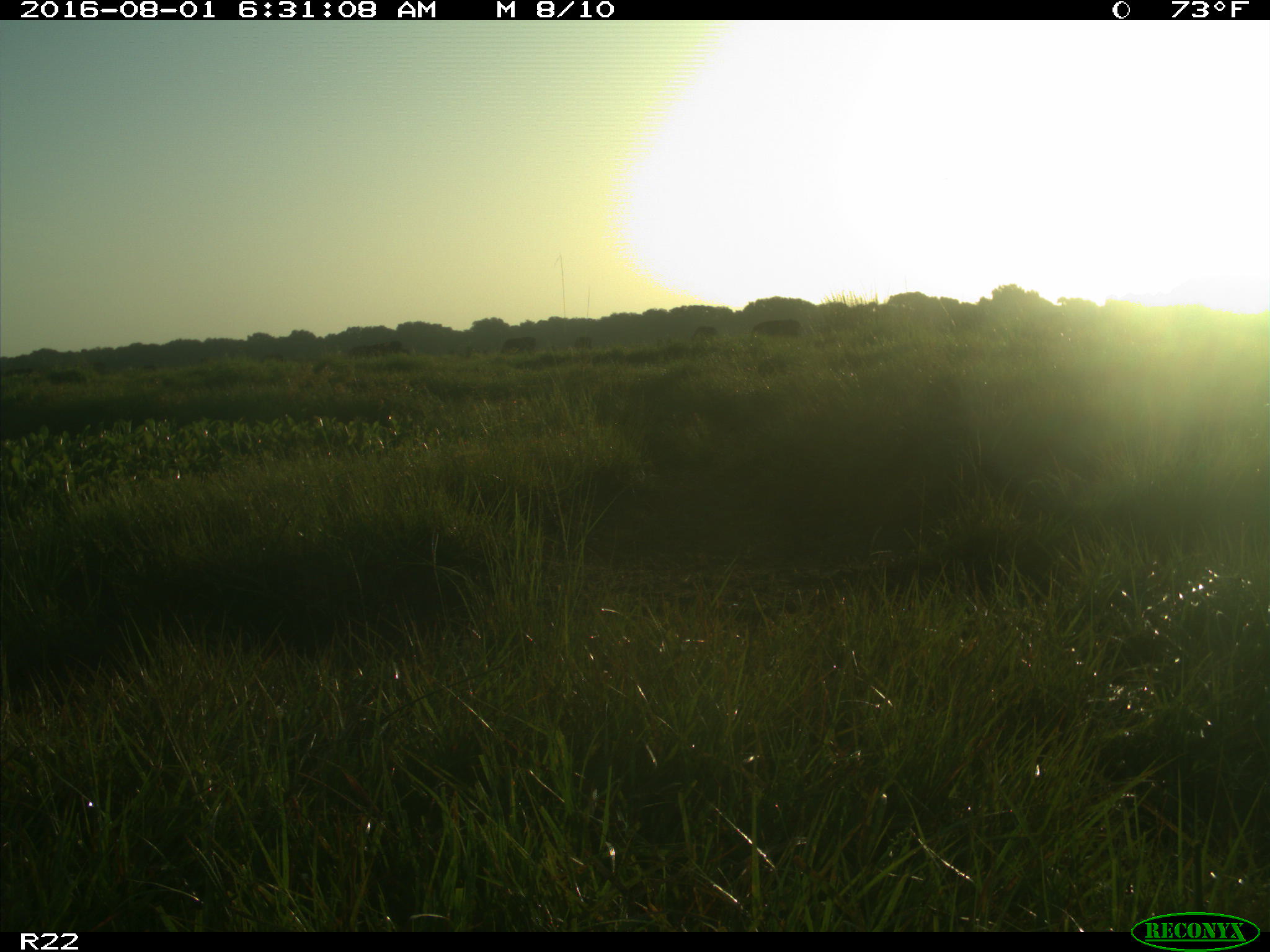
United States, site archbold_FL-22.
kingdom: Animalia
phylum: Chordata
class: Mammalia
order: Artiodactyla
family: Bovidae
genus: Bos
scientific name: Bos taurus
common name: domestic cow